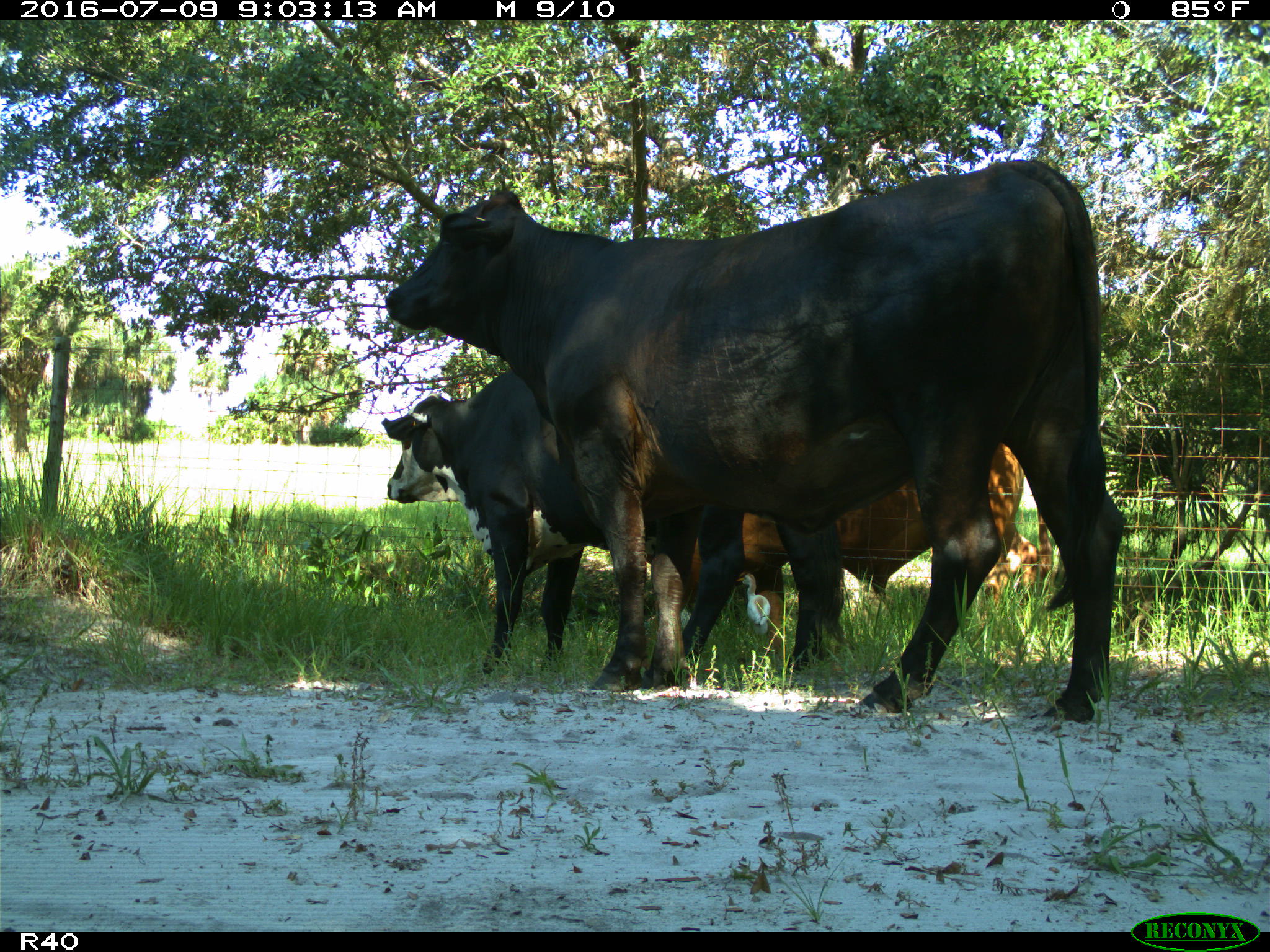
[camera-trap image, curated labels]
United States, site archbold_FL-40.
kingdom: Animalia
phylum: Chordata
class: Mammalia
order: Artiodactyla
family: Bovidae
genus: Bos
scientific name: Bos taurus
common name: domestic cow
Bos taurus (domestic cow).